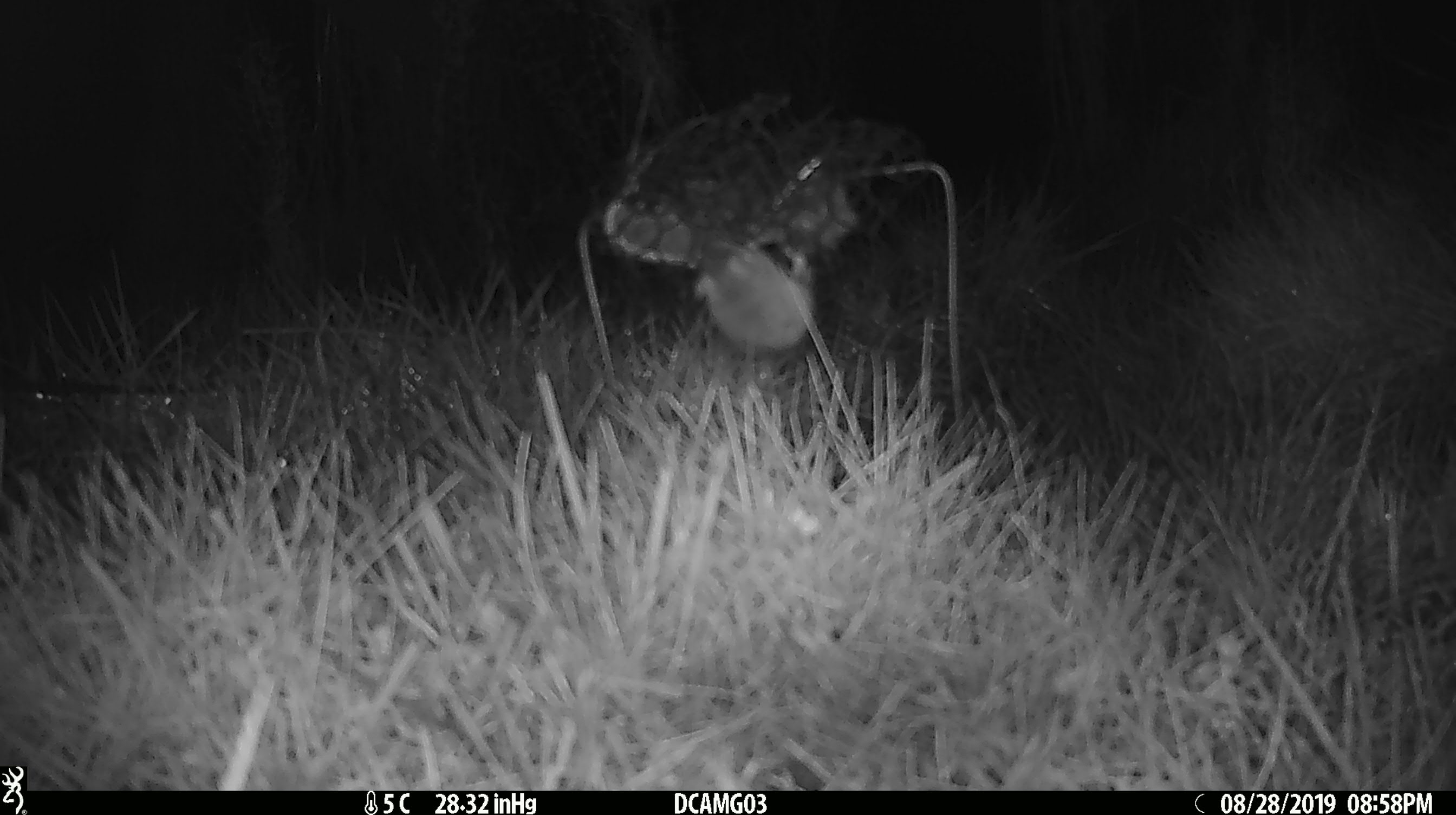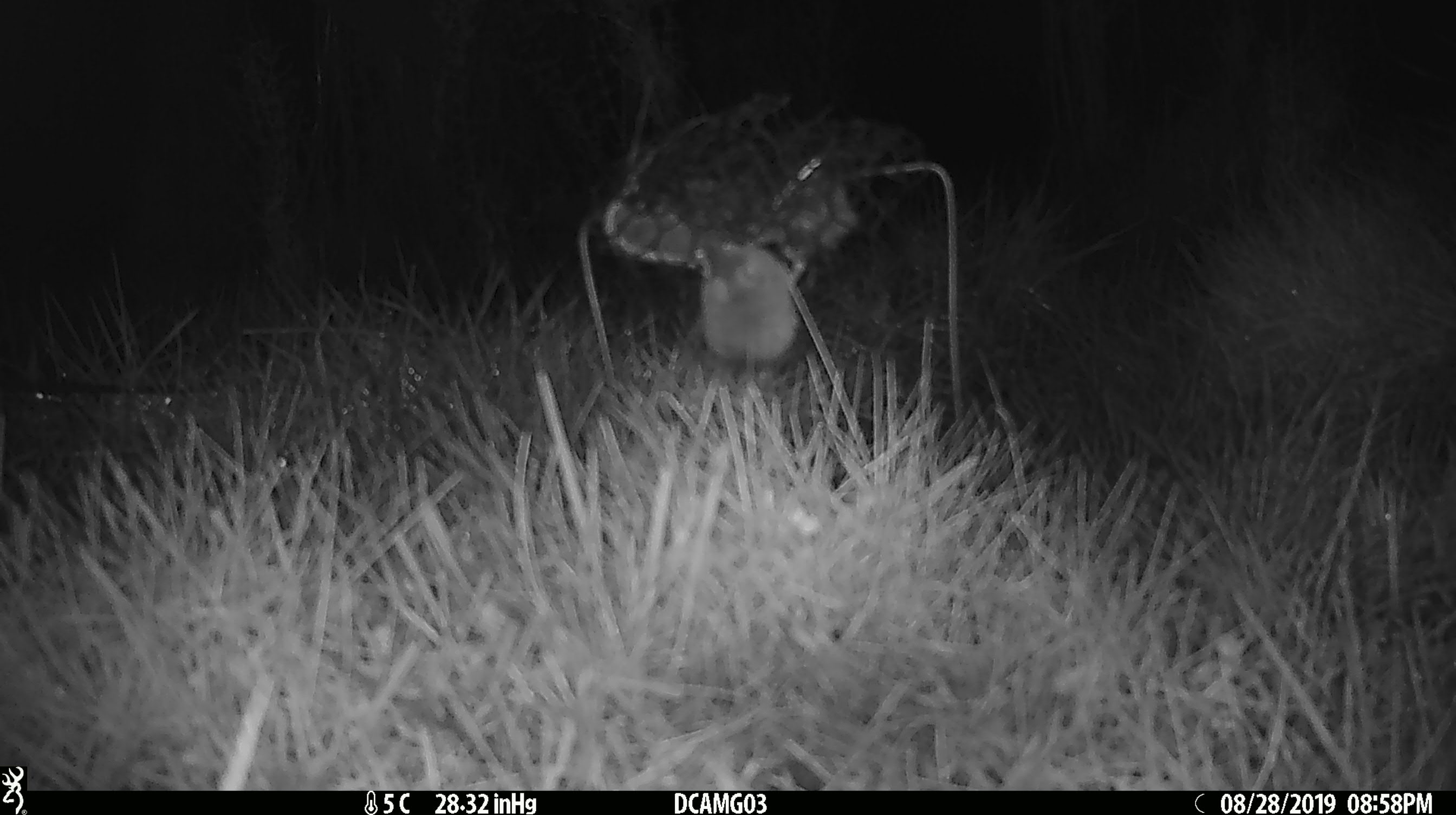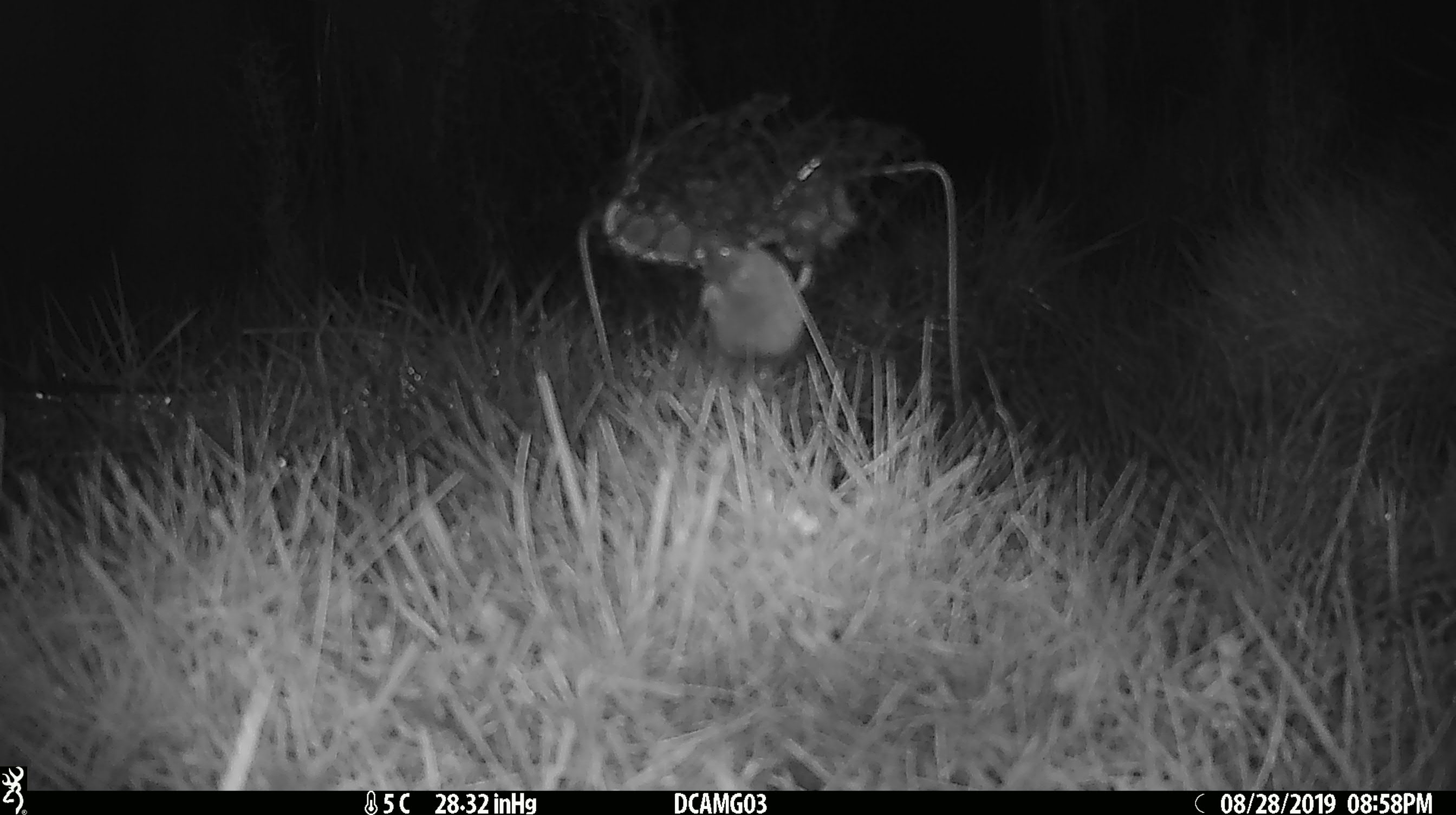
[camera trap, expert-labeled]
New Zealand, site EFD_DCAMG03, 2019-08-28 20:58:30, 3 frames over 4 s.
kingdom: Animalia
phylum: Chordata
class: Mammalia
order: Rodentia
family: Muridae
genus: Mus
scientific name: Mus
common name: mouse